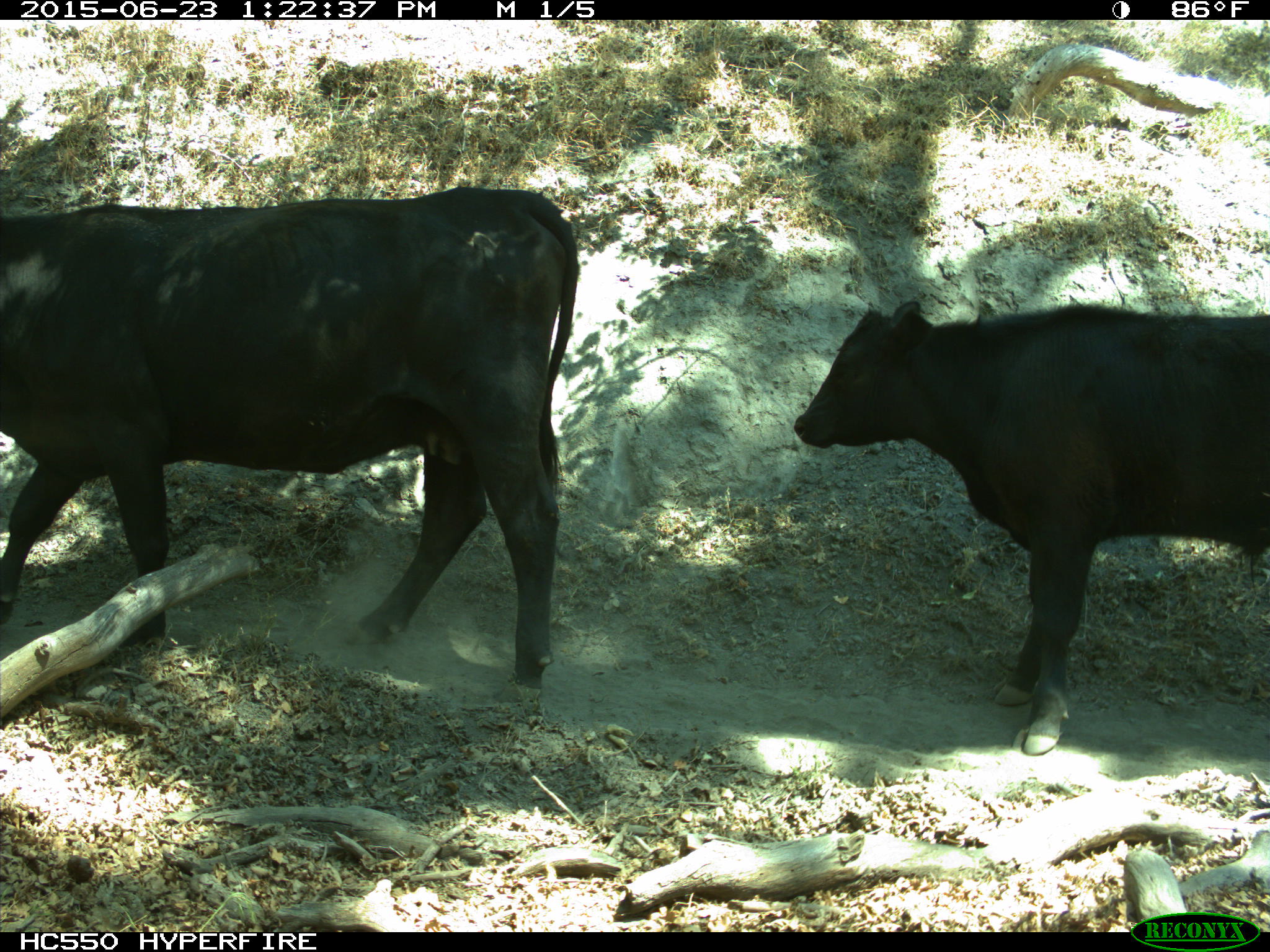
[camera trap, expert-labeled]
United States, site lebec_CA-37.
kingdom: Animalia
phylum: Chordata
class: Mammalia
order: Artiodactyla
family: Bovidae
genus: Bos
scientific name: Bos taurus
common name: domestic cow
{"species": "Bos taurus (domestic cow)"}